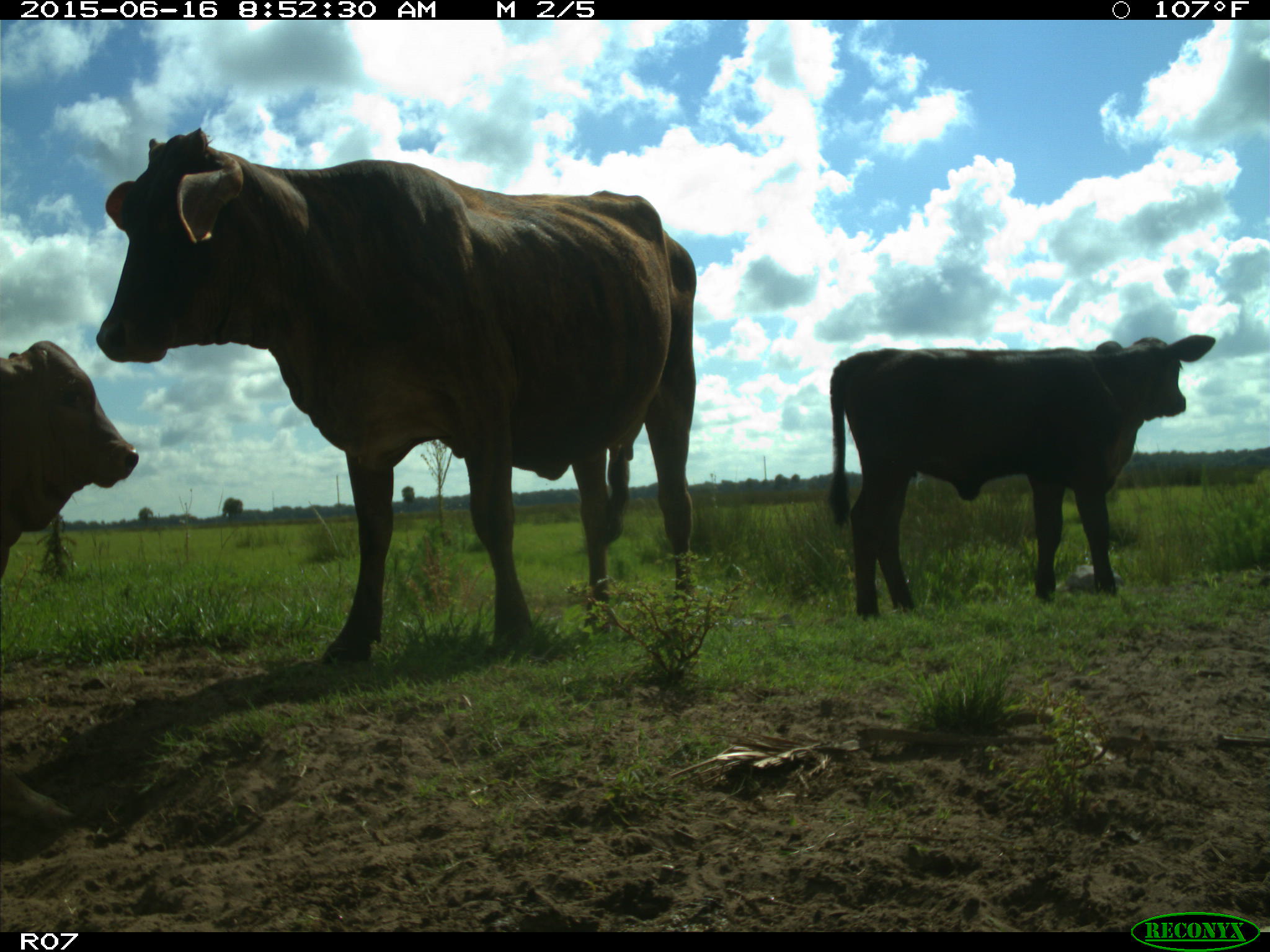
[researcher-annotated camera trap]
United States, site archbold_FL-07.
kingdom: Animalia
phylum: Chordata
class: Mammalia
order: Artiodactyla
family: Bovidae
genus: Bos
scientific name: Bos taurus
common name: domestic cow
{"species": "Bos taurus (domestic cow)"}